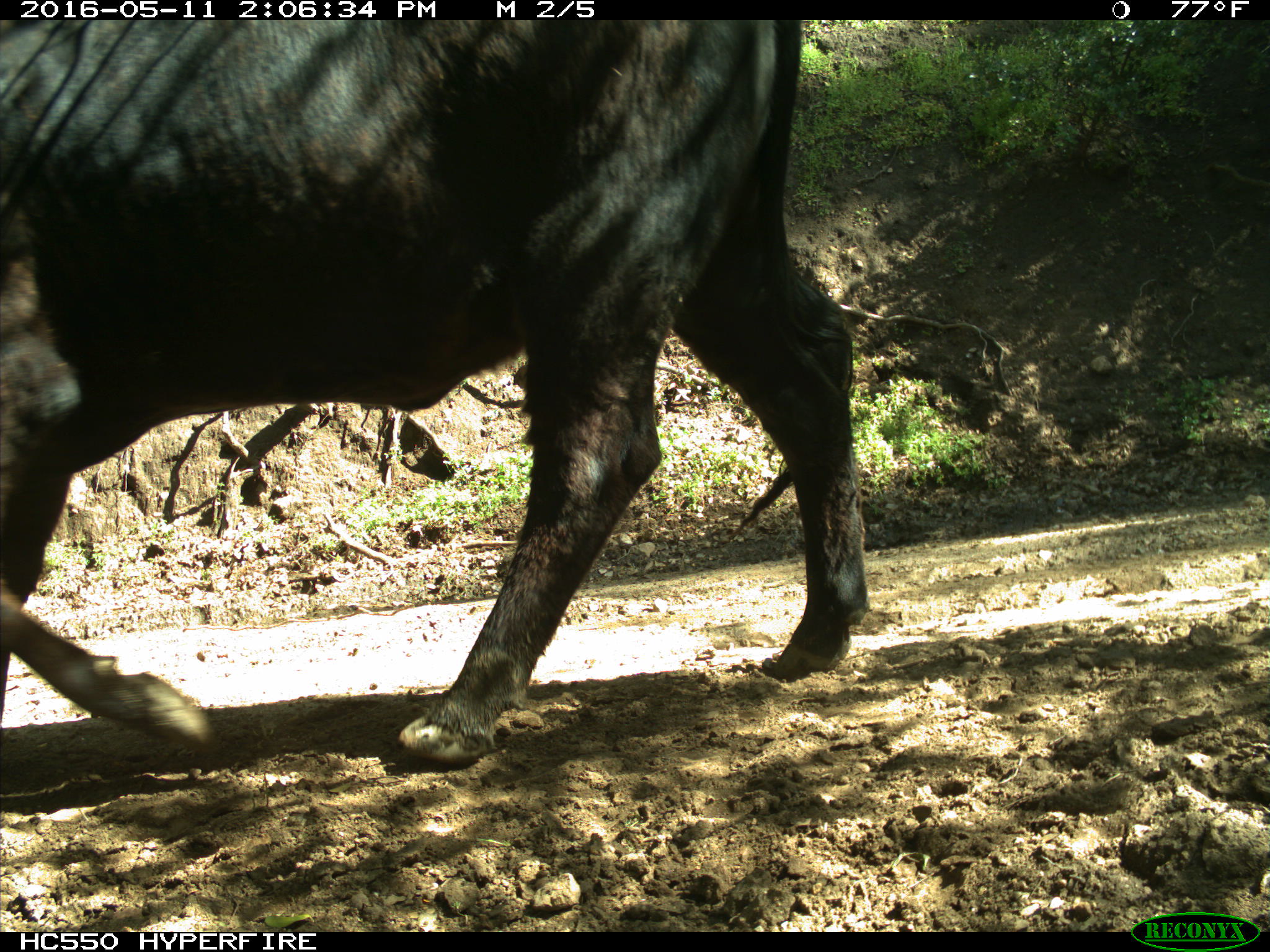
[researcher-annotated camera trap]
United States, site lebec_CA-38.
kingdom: Animalia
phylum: Chordata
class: Mammalia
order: Artiodactyla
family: Bovidae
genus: Bos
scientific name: Bos taurus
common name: domestic cow